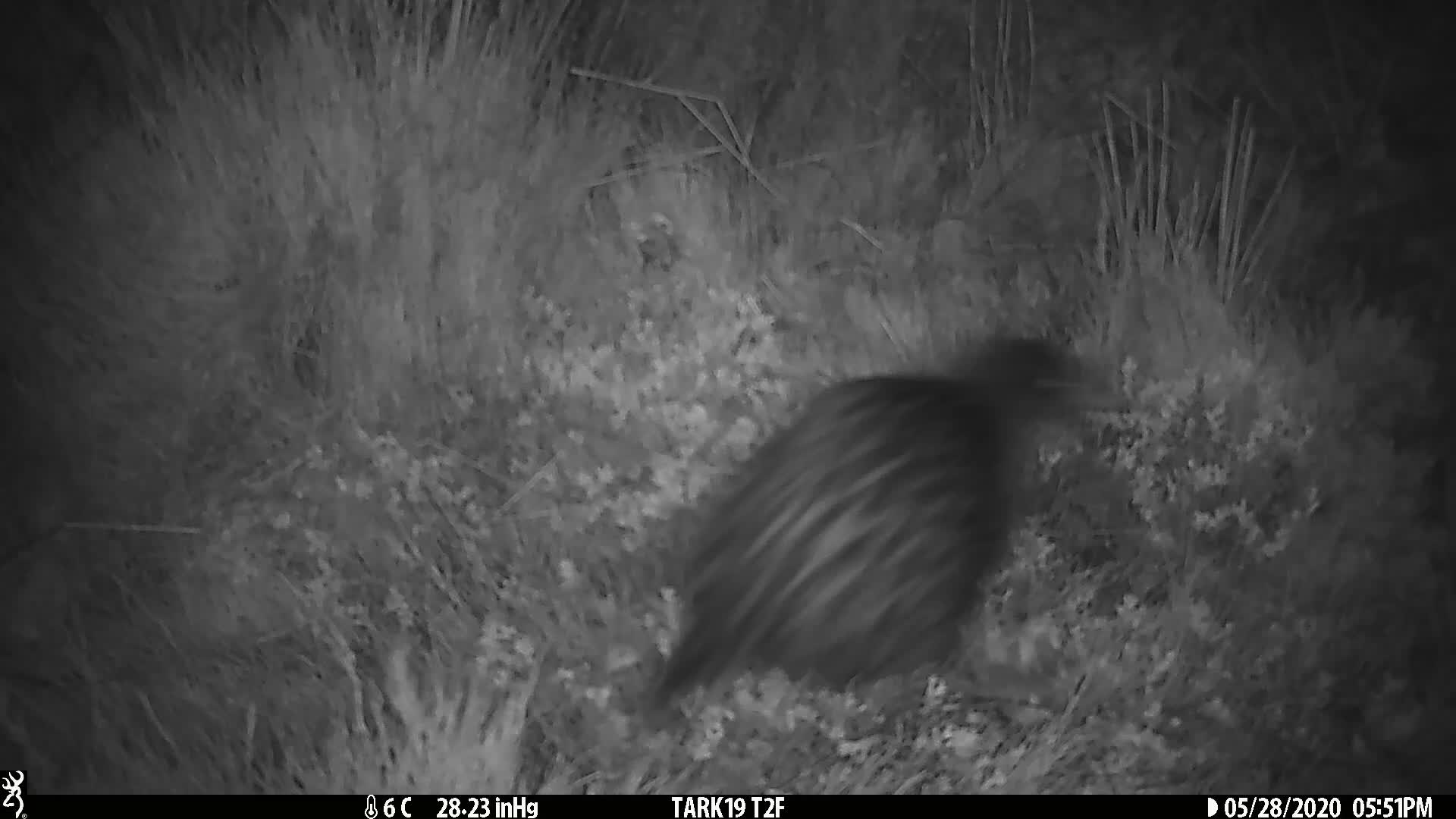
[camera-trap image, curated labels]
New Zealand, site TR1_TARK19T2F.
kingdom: Animalia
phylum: Chordata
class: Aves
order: Gruiformes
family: Rallidae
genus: Gallirallus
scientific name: Gallirallus australis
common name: weka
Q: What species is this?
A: Weka (Gallirallus australis).